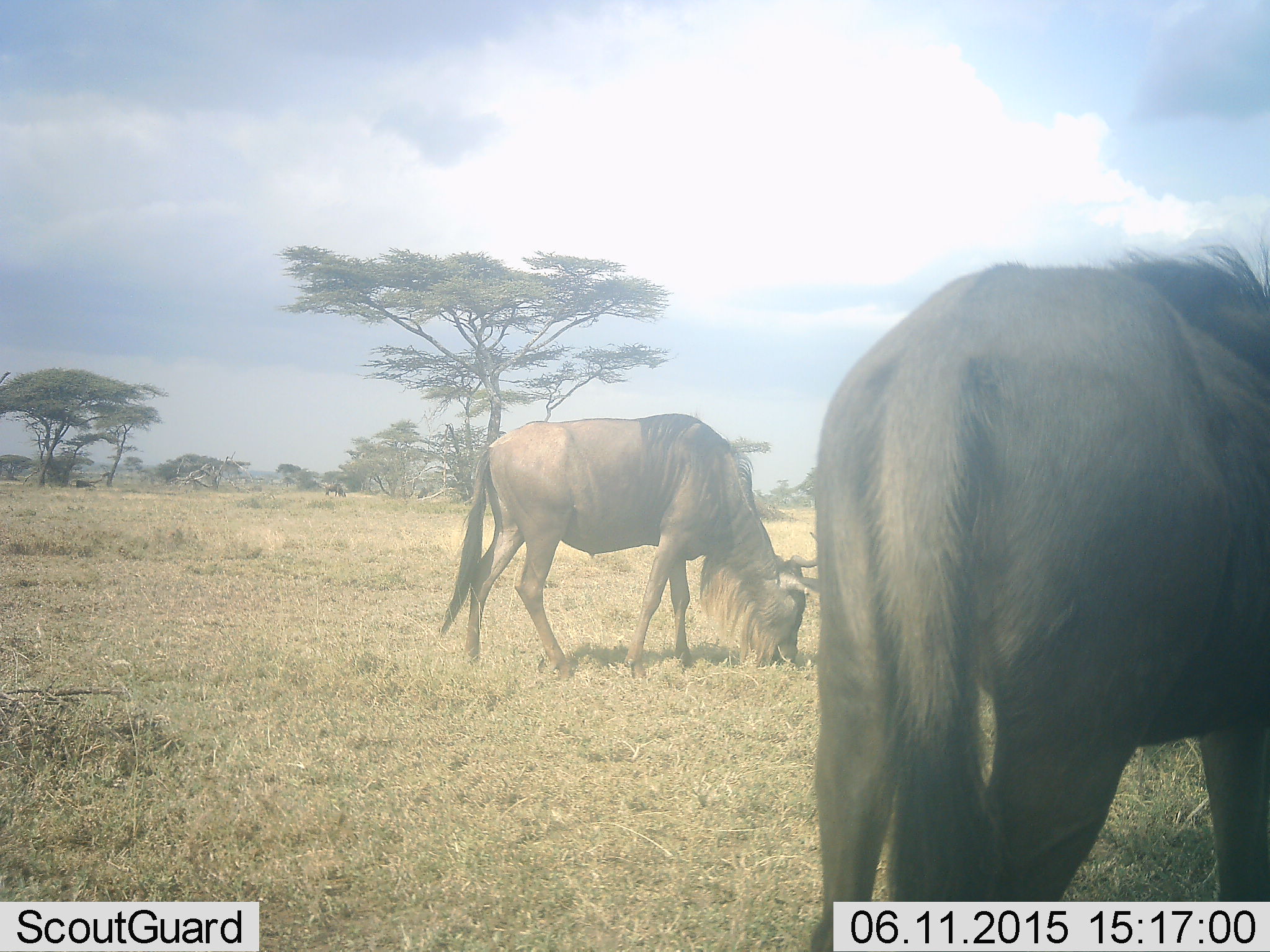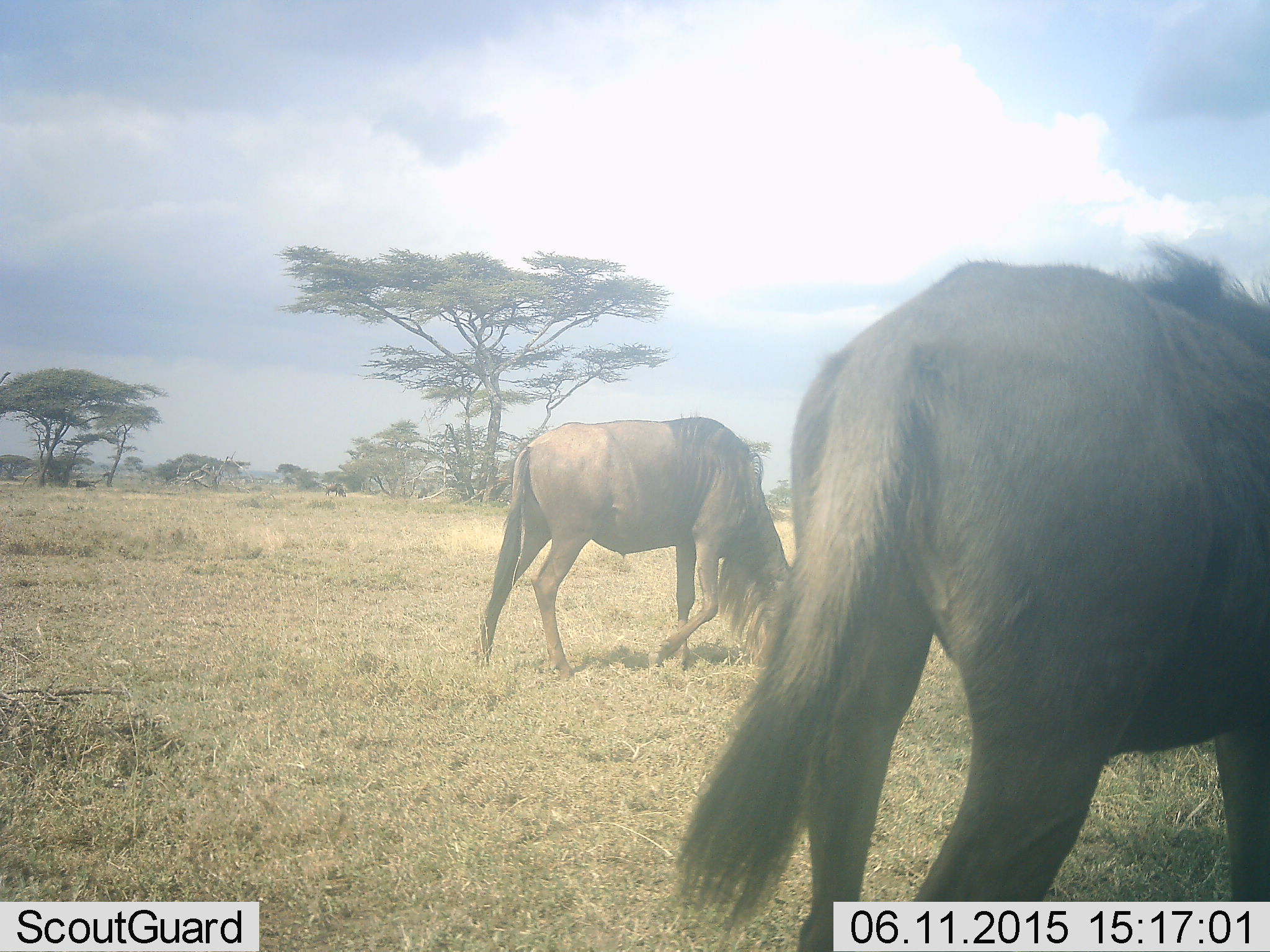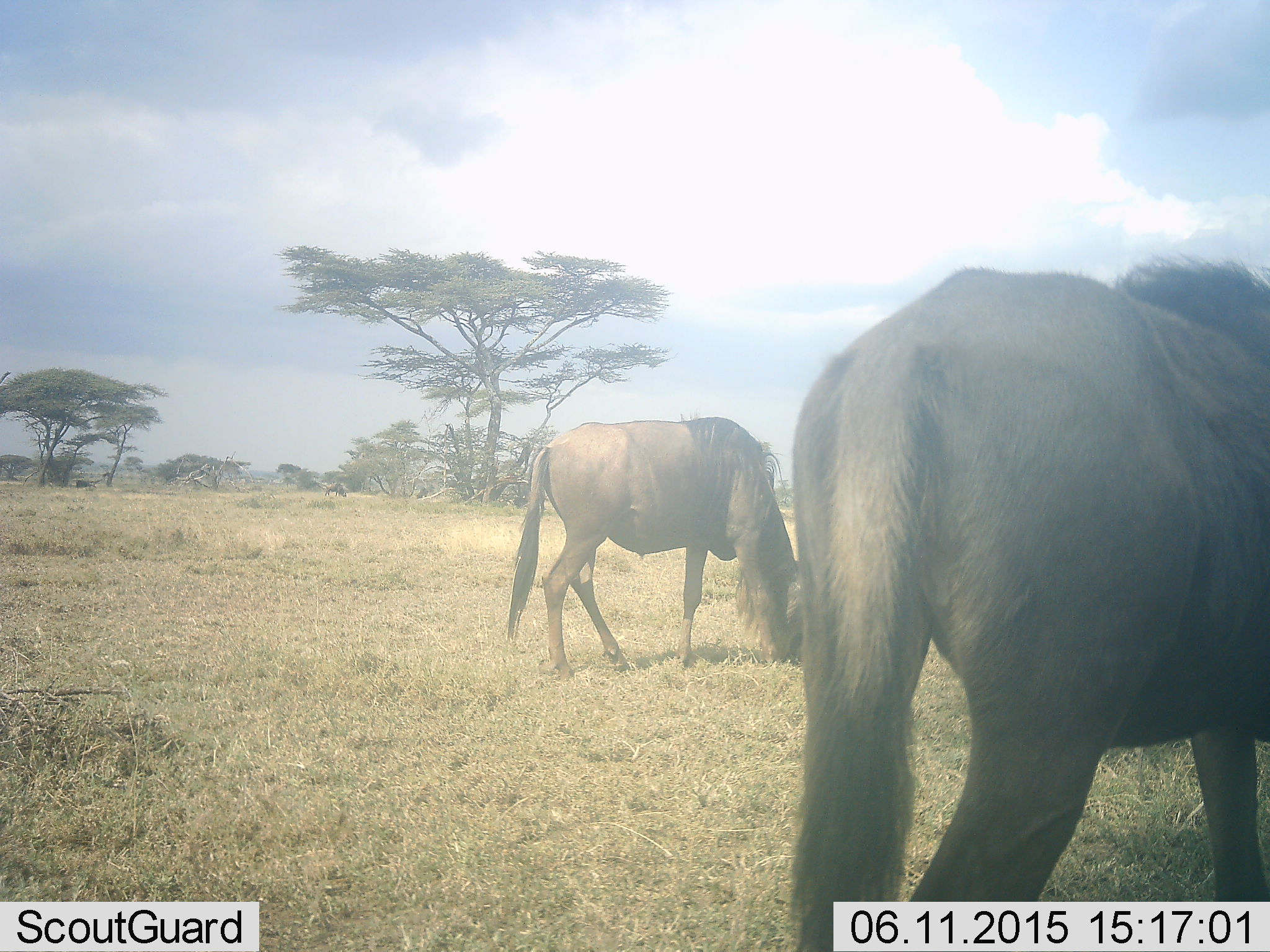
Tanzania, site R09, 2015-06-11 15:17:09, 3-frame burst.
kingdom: Animalia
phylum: Chordata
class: Mammalia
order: Artiodactyla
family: Bovidae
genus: Connochaetes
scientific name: Connochaetes taurinus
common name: blue wildebeest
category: wildebeest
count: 2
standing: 20%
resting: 0%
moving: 10%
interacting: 0%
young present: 10%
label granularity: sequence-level